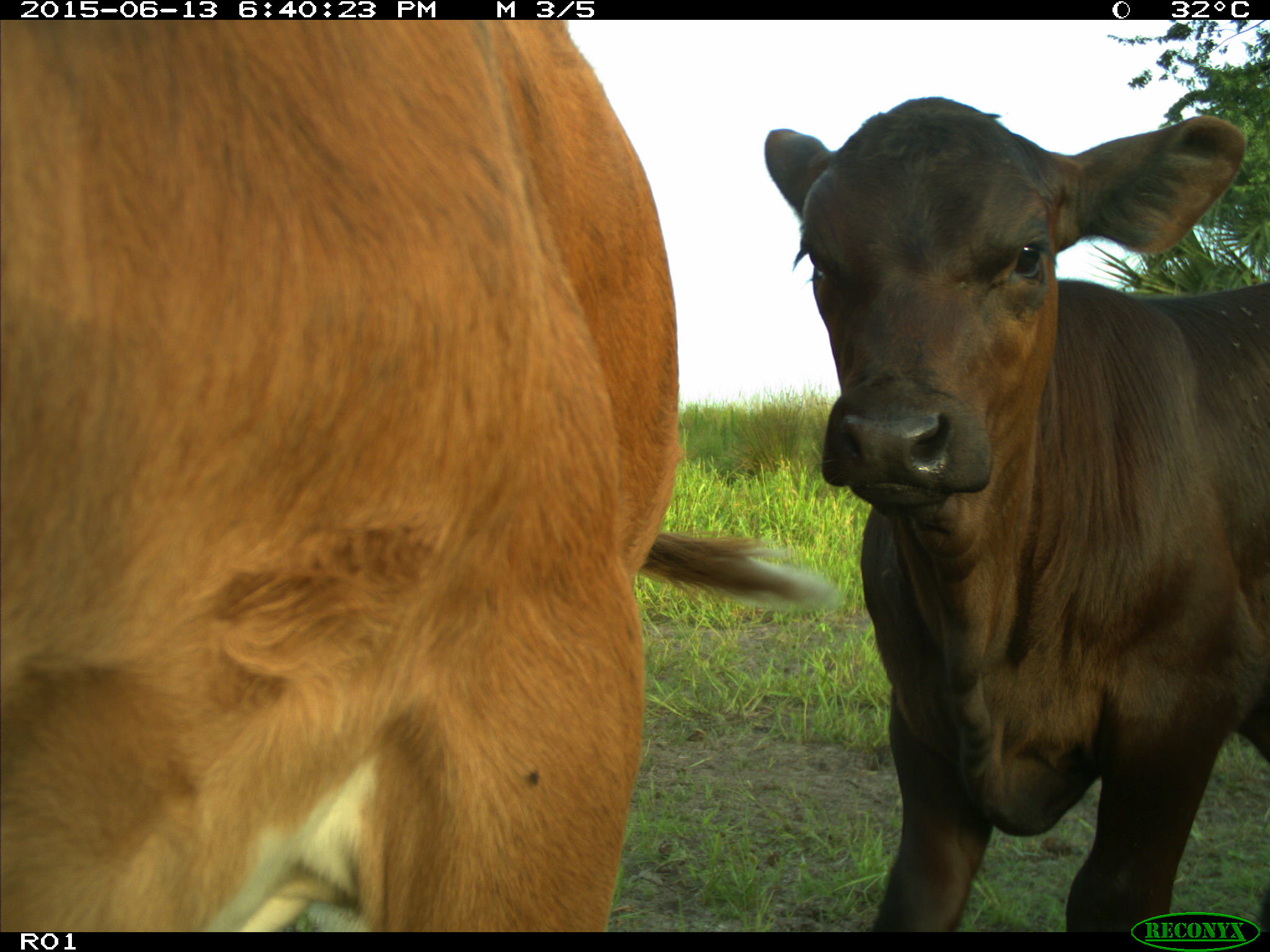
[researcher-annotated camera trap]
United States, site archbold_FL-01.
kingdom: Animalia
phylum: Chordata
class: Mammalia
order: Artiodactyla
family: Bovidae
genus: Bos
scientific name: Bos taurus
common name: domestic cow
Bos taurus (domestic cow).